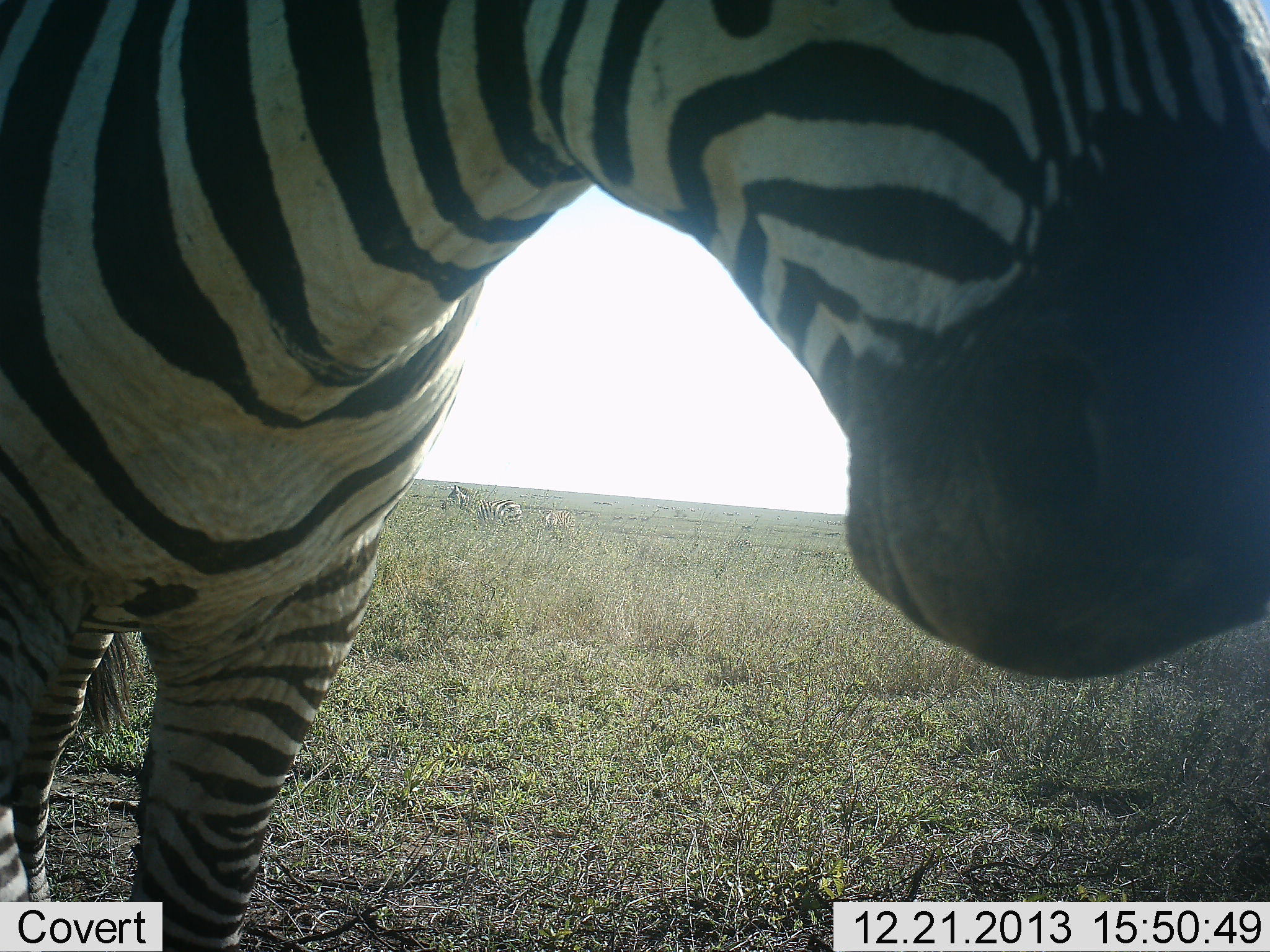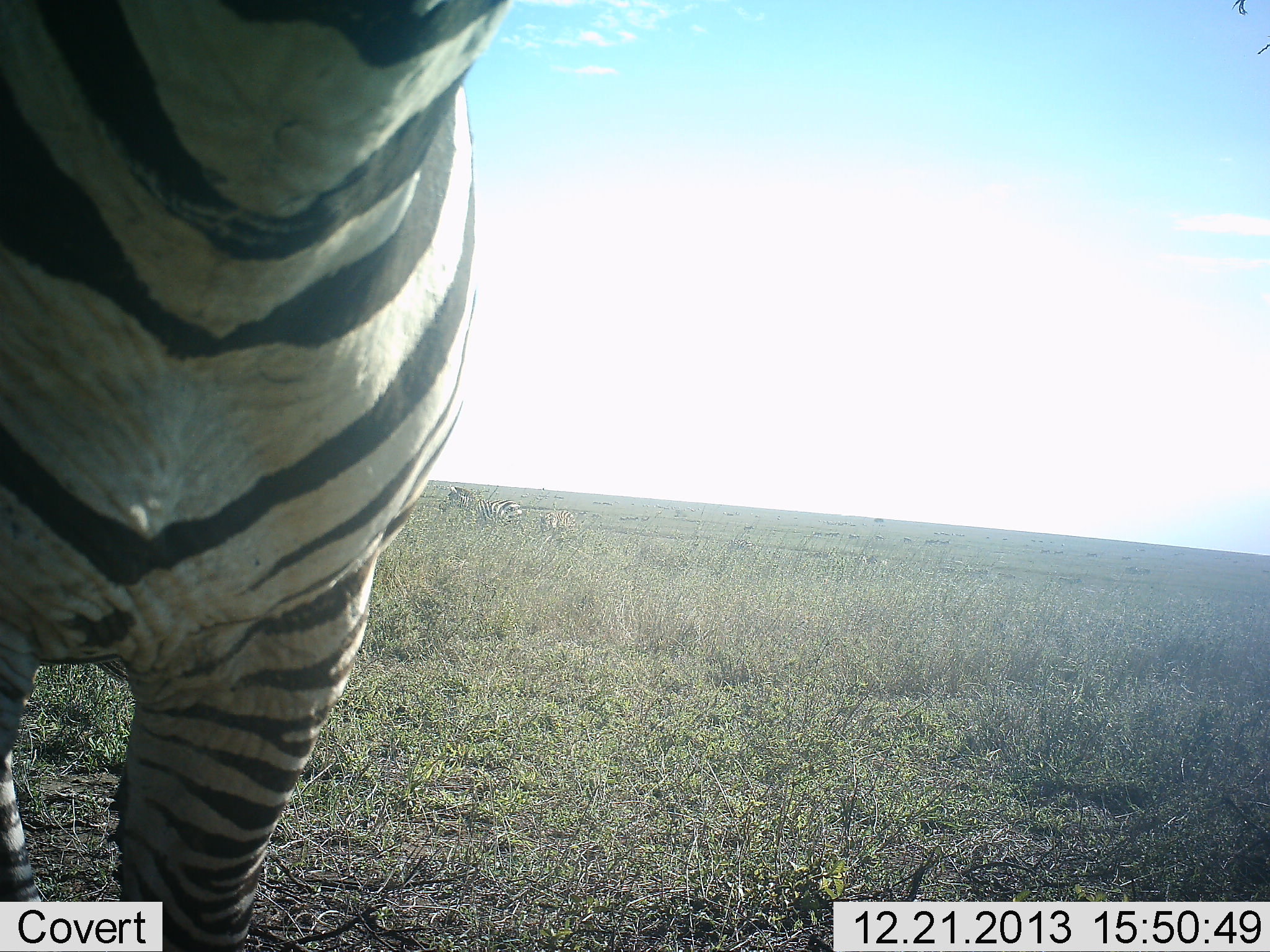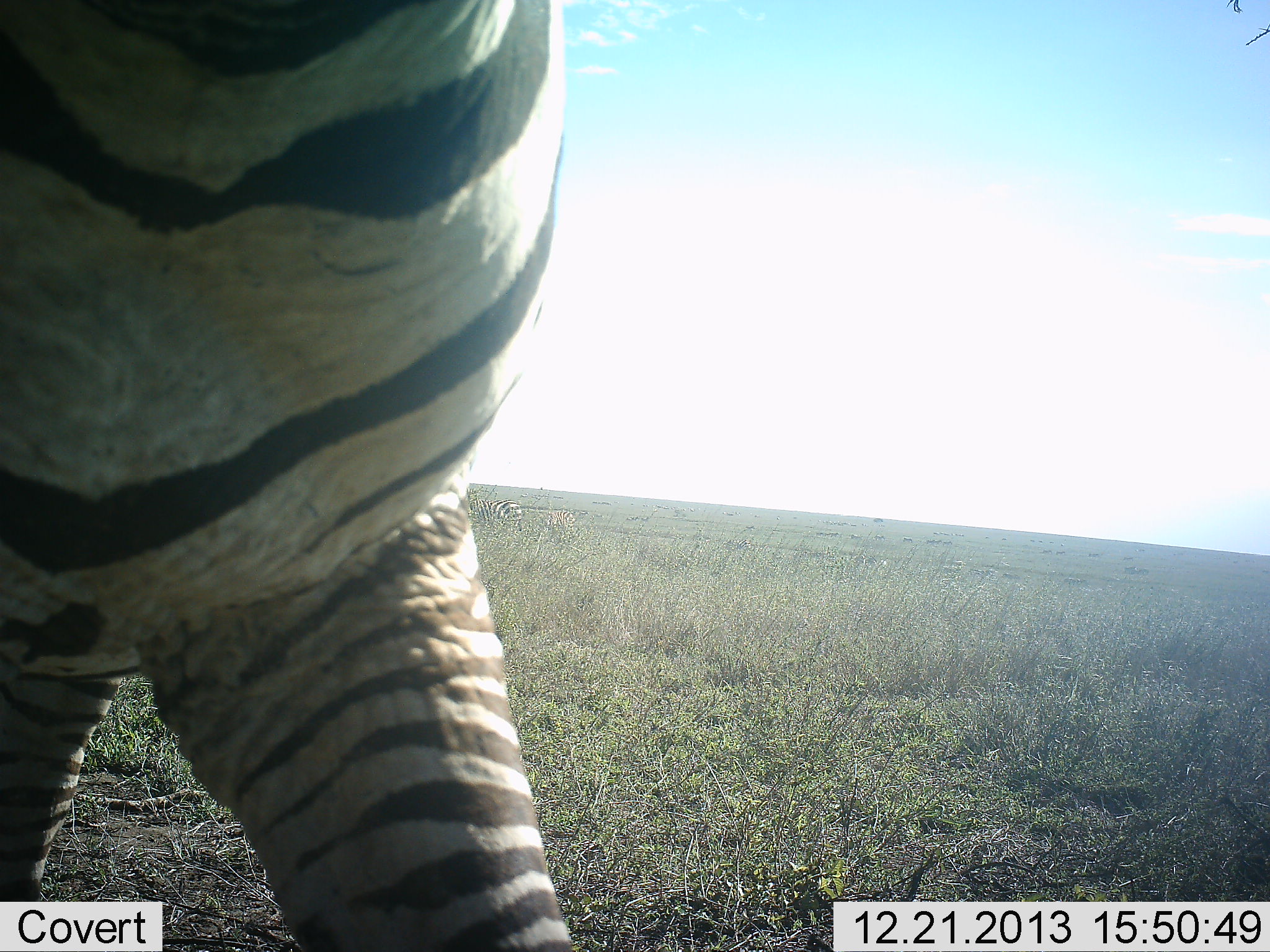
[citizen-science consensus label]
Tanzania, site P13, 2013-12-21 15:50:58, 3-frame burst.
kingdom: Animalia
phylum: Chordata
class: Mammalia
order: Perissodactyla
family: Equidae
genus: Equus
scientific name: Equus quagga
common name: plains zebra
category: zebra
Zebra (plains zebra) (Equus quagga), count 2. Behavior (volunteer vote fractions): standing 90%, resting 0%, moving 20%, interacting 0%. Young present (vote fraction): 0%. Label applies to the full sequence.